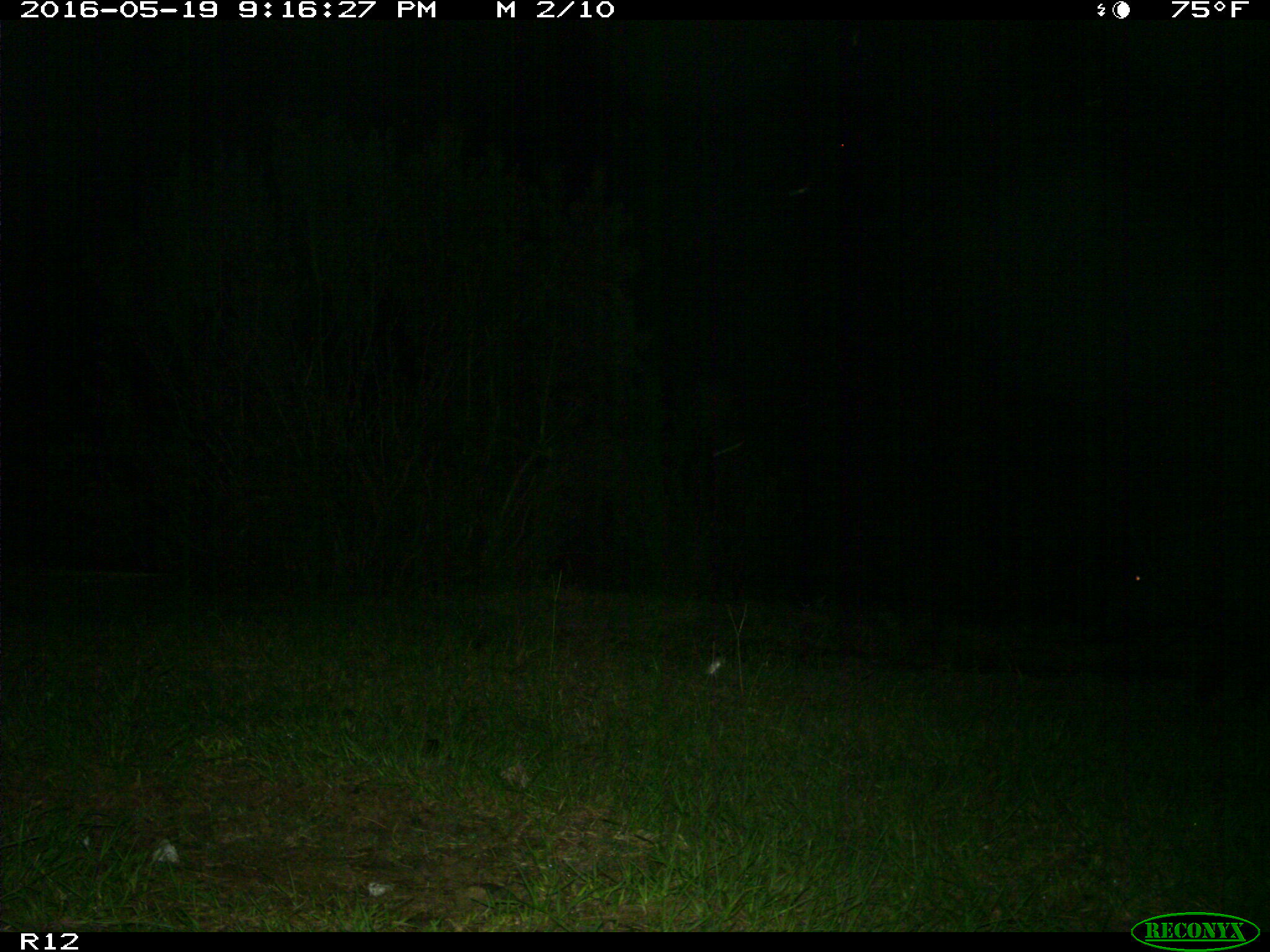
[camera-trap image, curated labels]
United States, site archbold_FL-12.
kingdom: Animalia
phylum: Chordata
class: Mammalia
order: Artiodactyla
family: Suidae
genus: Sus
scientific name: Sus scrofa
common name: wild boar